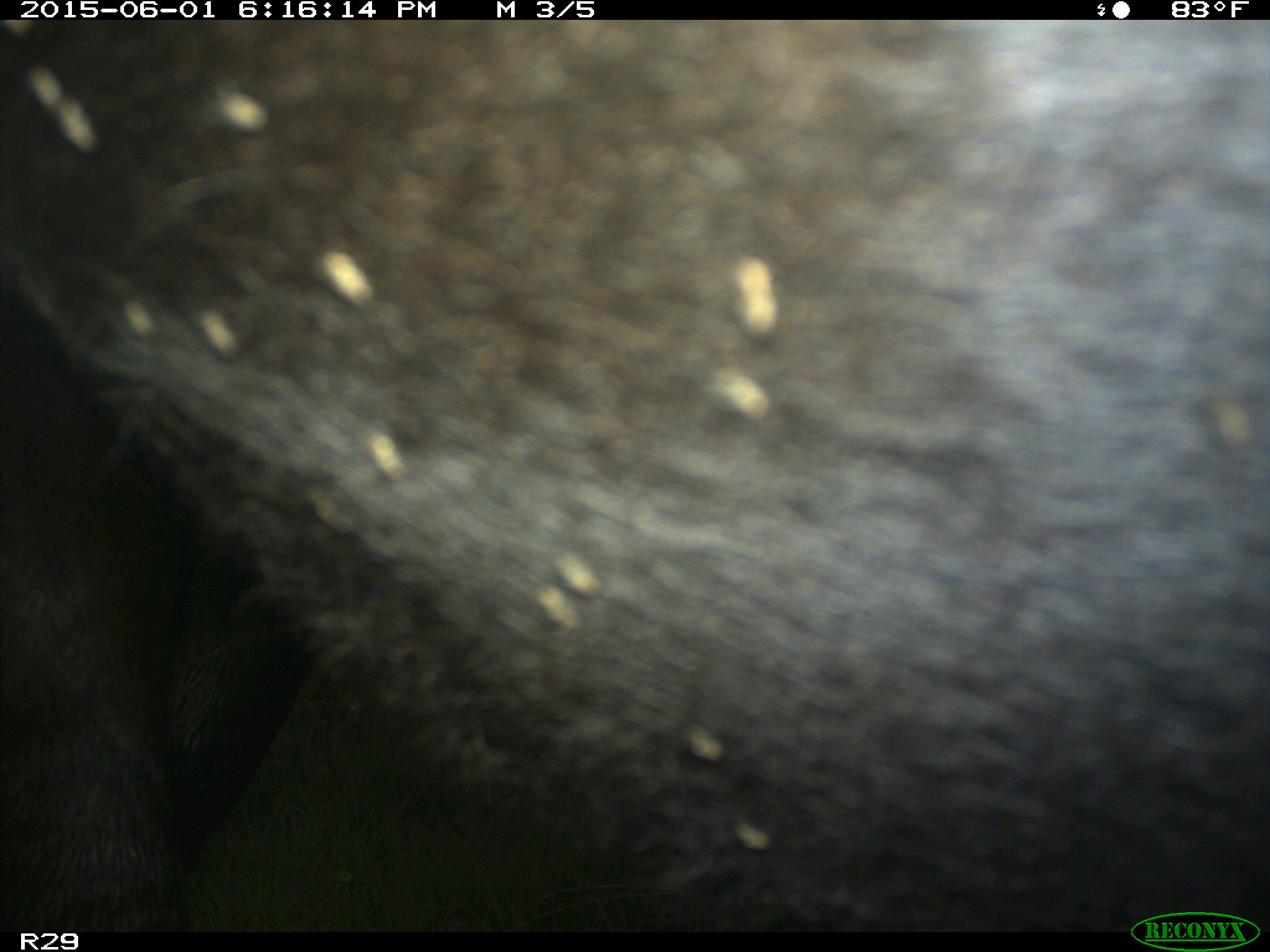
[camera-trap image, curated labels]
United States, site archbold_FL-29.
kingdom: Animalia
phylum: Chordata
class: Mammalia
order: Artiodactyla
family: Bovidae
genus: Bos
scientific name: Bos taurus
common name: domestic cow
Bos taurus (domestic cow).